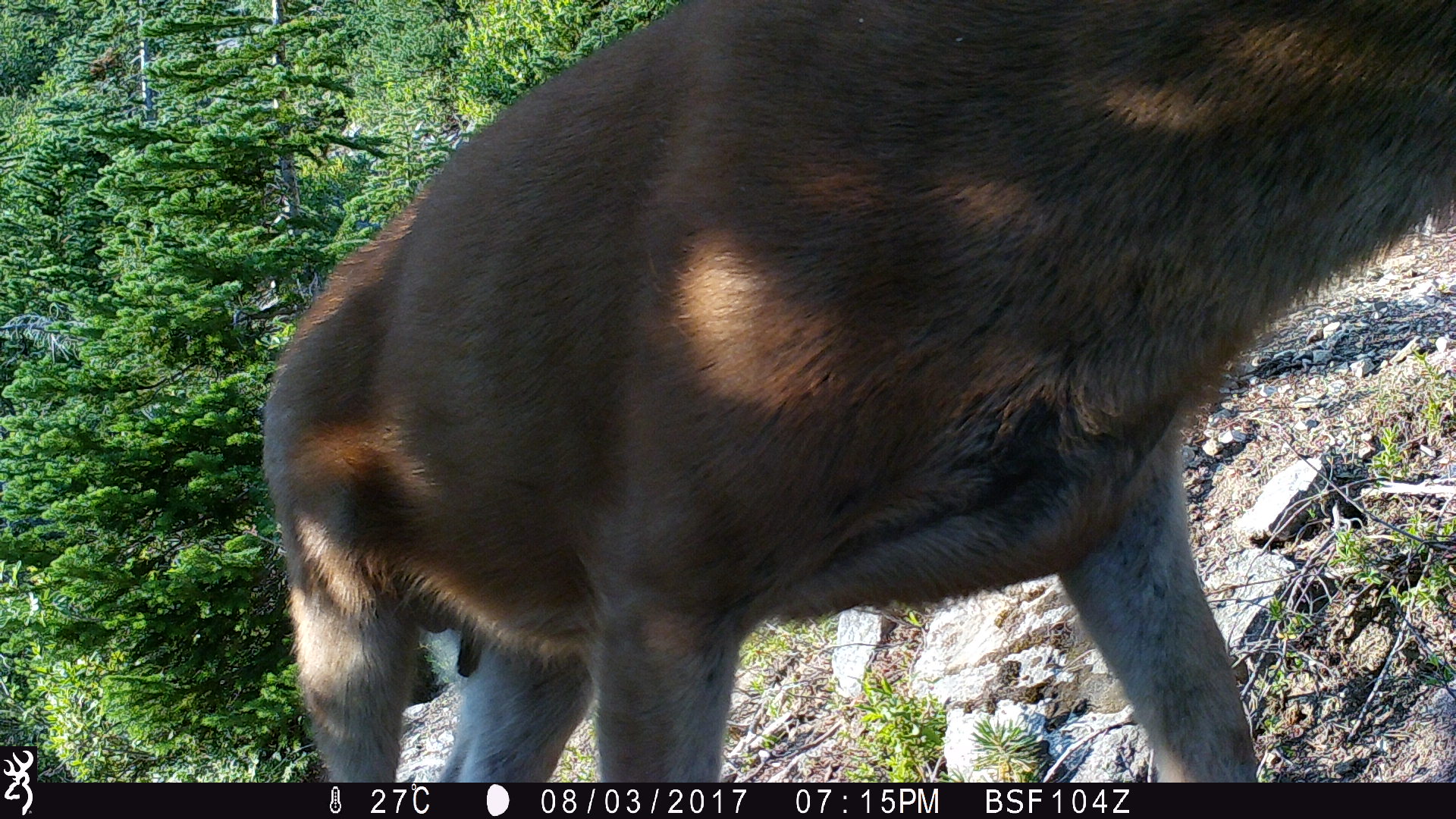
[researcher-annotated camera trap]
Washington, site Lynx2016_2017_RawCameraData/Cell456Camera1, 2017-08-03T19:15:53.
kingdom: Animalia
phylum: Chordata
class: Mammalia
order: Artiodactyla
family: Cervidae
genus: Odocoileus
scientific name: Odocoileus hemionus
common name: mule deer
Odocoileus hemionus (mule deer). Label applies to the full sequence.